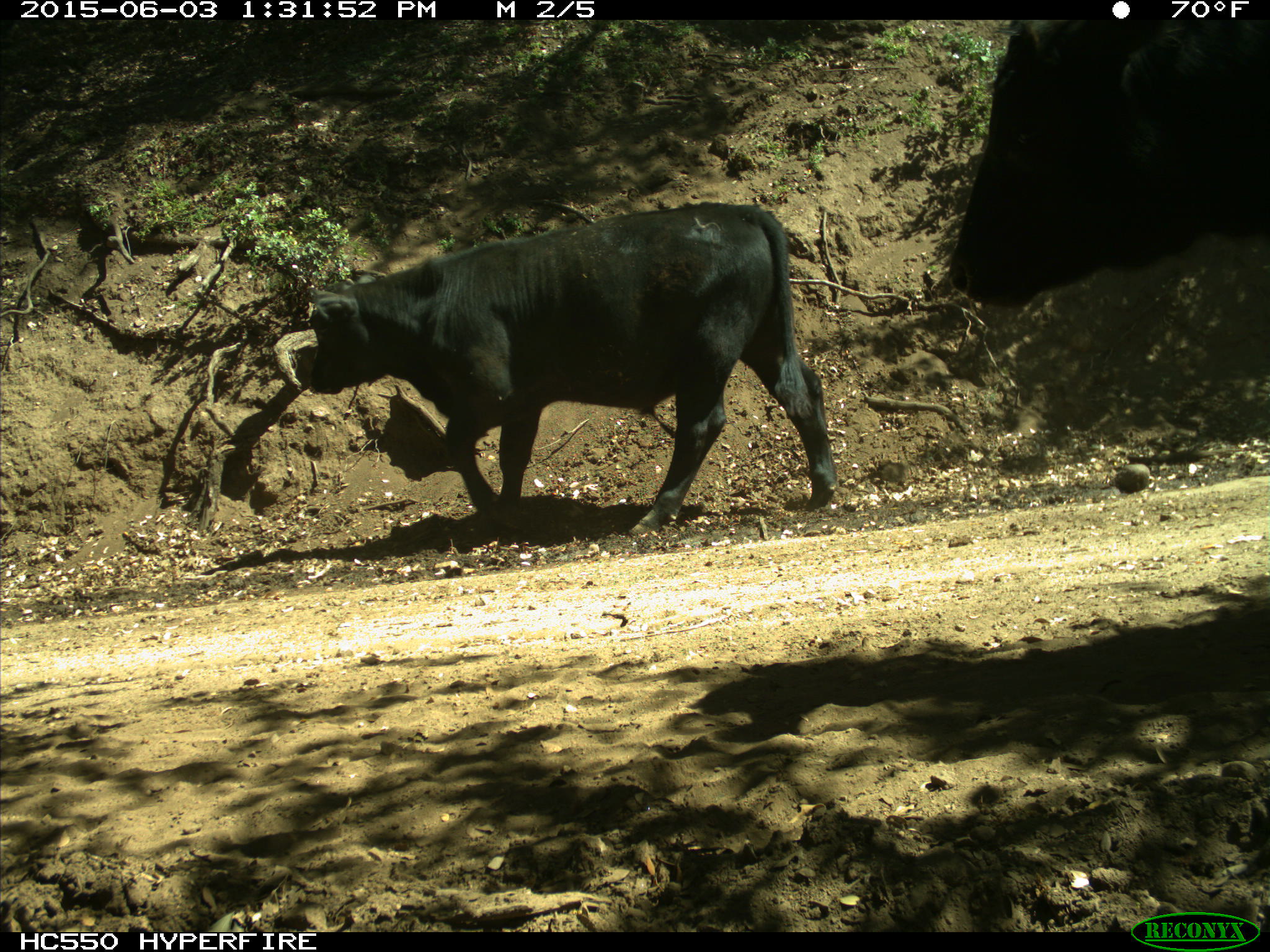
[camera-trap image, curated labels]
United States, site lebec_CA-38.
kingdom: Animalia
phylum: Chordata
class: Mammalia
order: Artiodactyla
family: Bovidae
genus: Bos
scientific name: Bos taurus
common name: domestic cow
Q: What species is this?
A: Bos taurus (domestic cow).